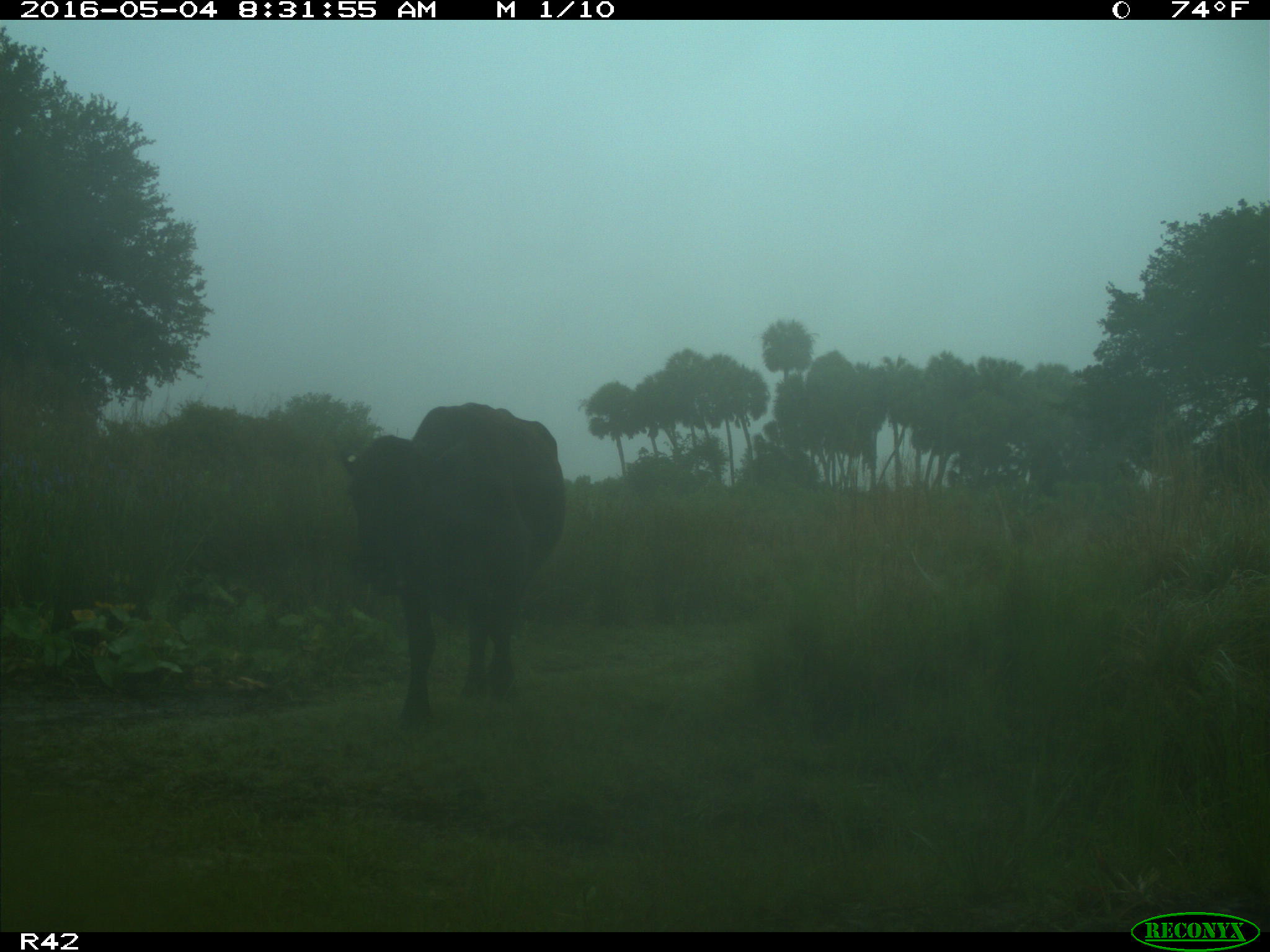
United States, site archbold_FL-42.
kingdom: Animalia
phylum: Chordata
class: Mammalia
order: Artiodactyla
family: Bovidae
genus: Bos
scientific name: Bos taurus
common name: domestic cow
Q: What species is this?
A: Bos taurus (domestic cow).